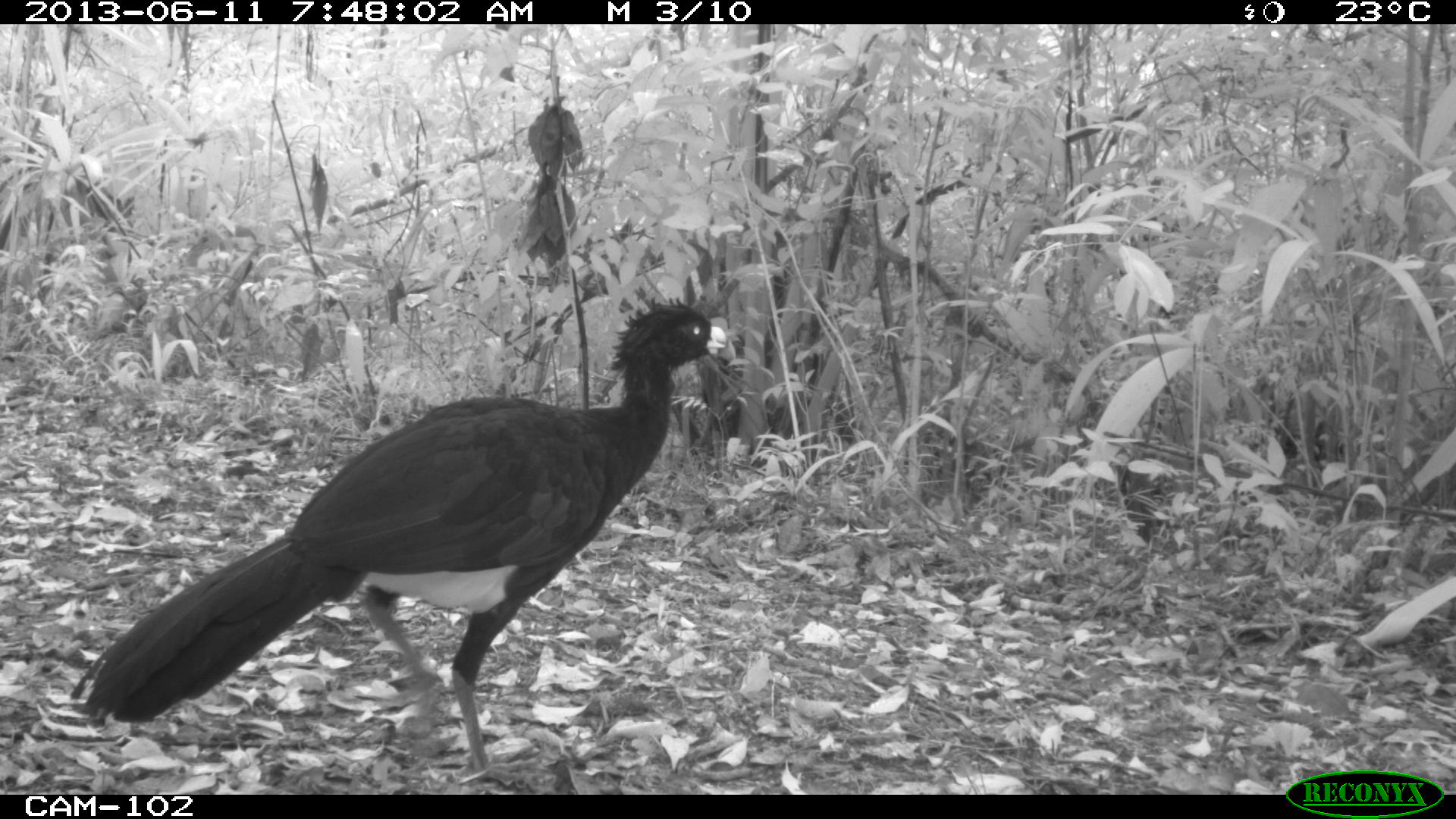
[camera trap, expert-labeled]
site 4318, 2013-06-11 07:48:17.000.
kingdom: Animalia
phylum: Chordata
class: Aves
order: Galliformes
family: Cracidae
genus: Crax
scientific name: Crax rubra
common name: great curassow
Crax rubra (great curassow), count 1, sex male.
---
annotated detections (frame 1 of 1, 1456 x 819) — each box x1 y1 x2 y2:
crax rubra: 68 293 731 787